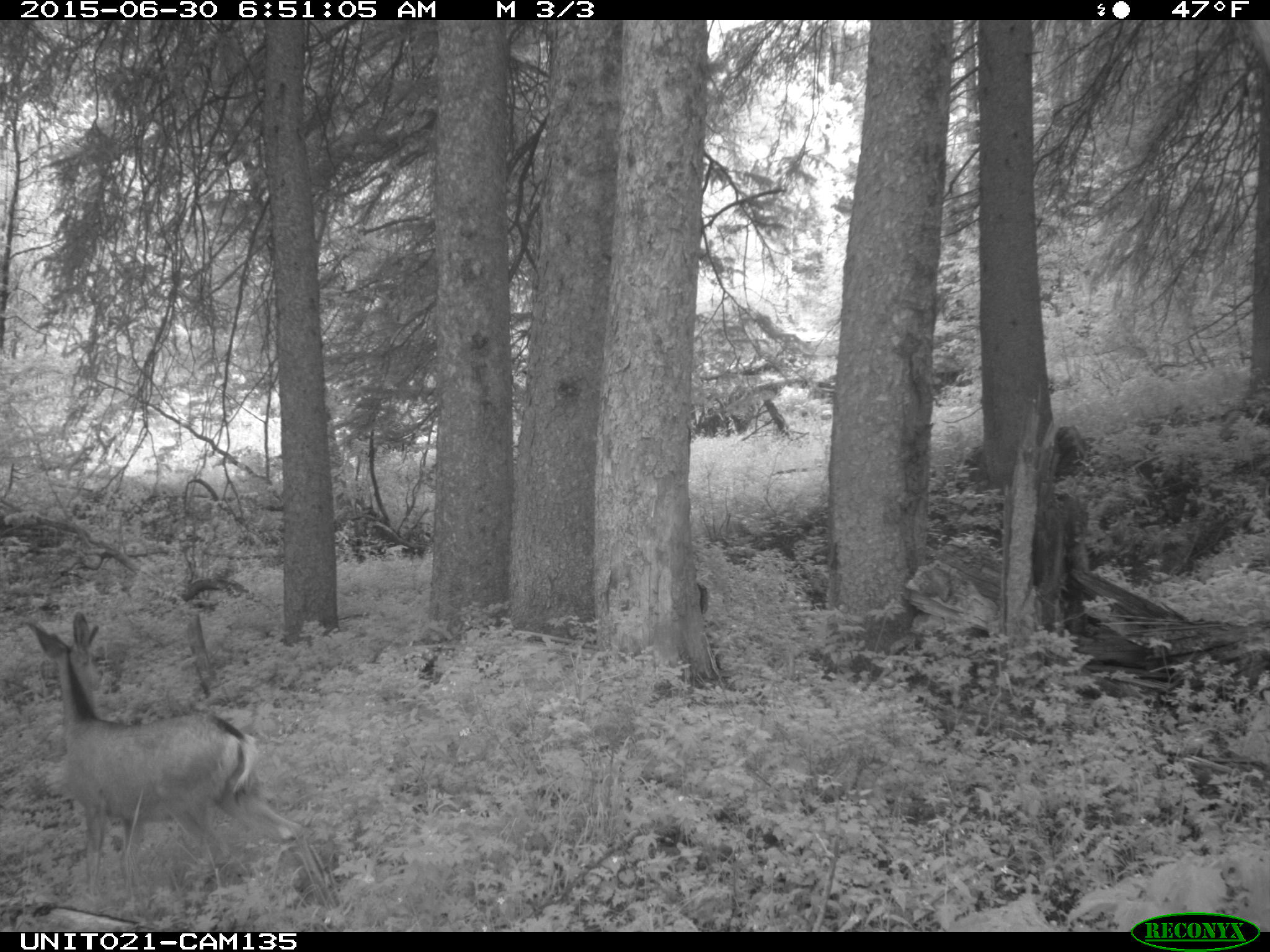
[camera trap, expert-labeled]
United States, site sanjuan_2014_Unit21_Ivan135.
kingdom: Animalia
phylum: Chordata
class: Mammalia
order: Artiodactyla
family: Cervidae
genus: Odocoileus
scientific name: Odocoileus hemionus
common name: mule deer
Odocoileus hemionus (mule deer).